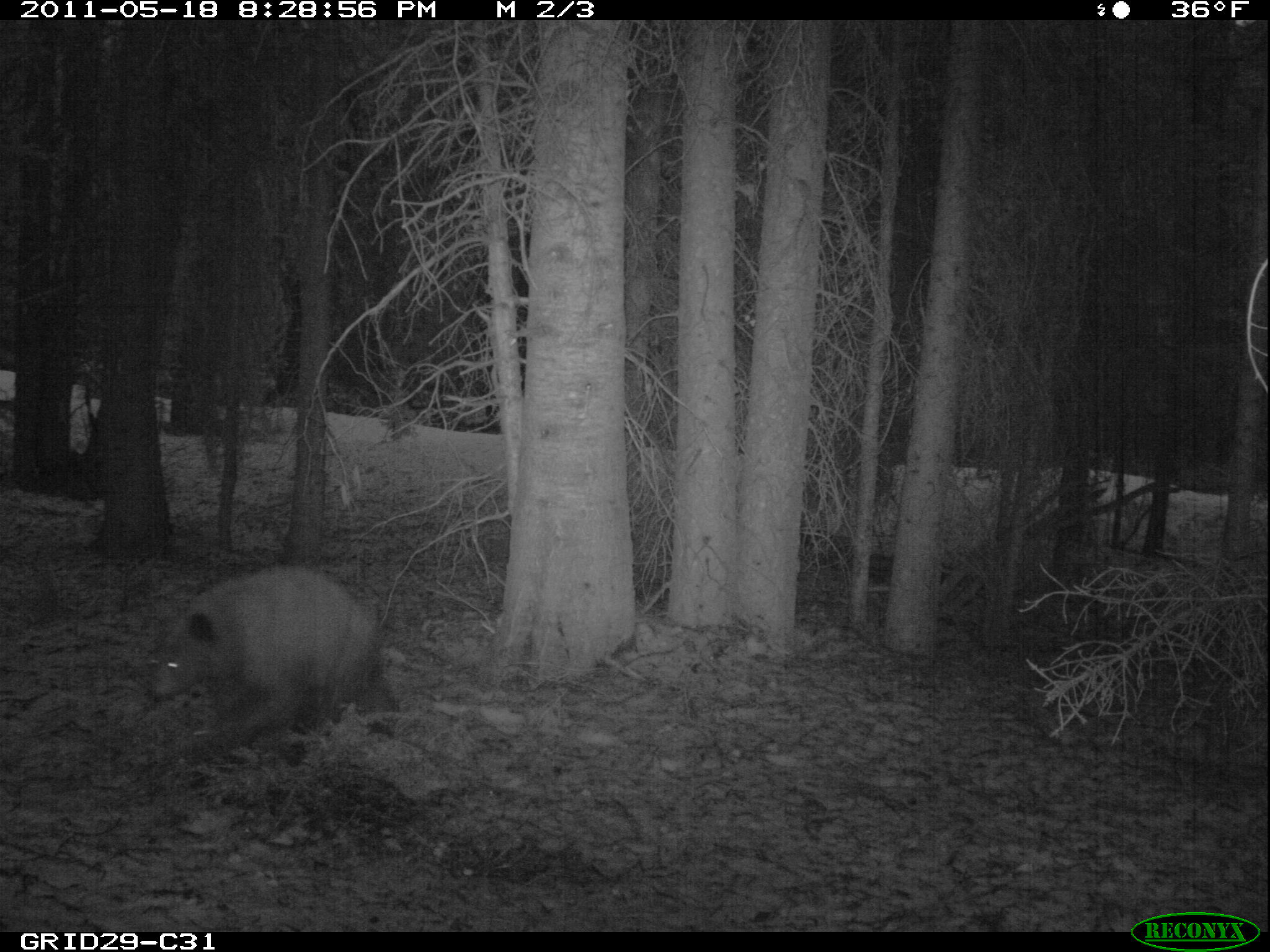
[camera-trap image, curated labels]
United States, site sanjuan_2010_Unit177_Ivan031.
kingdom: Animalia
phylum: Chordata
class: Mammalia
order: Carnivora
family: Ursidae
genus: Ursus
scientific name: Ursus americanus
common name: american black bear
Ursus americanus (american black bear).